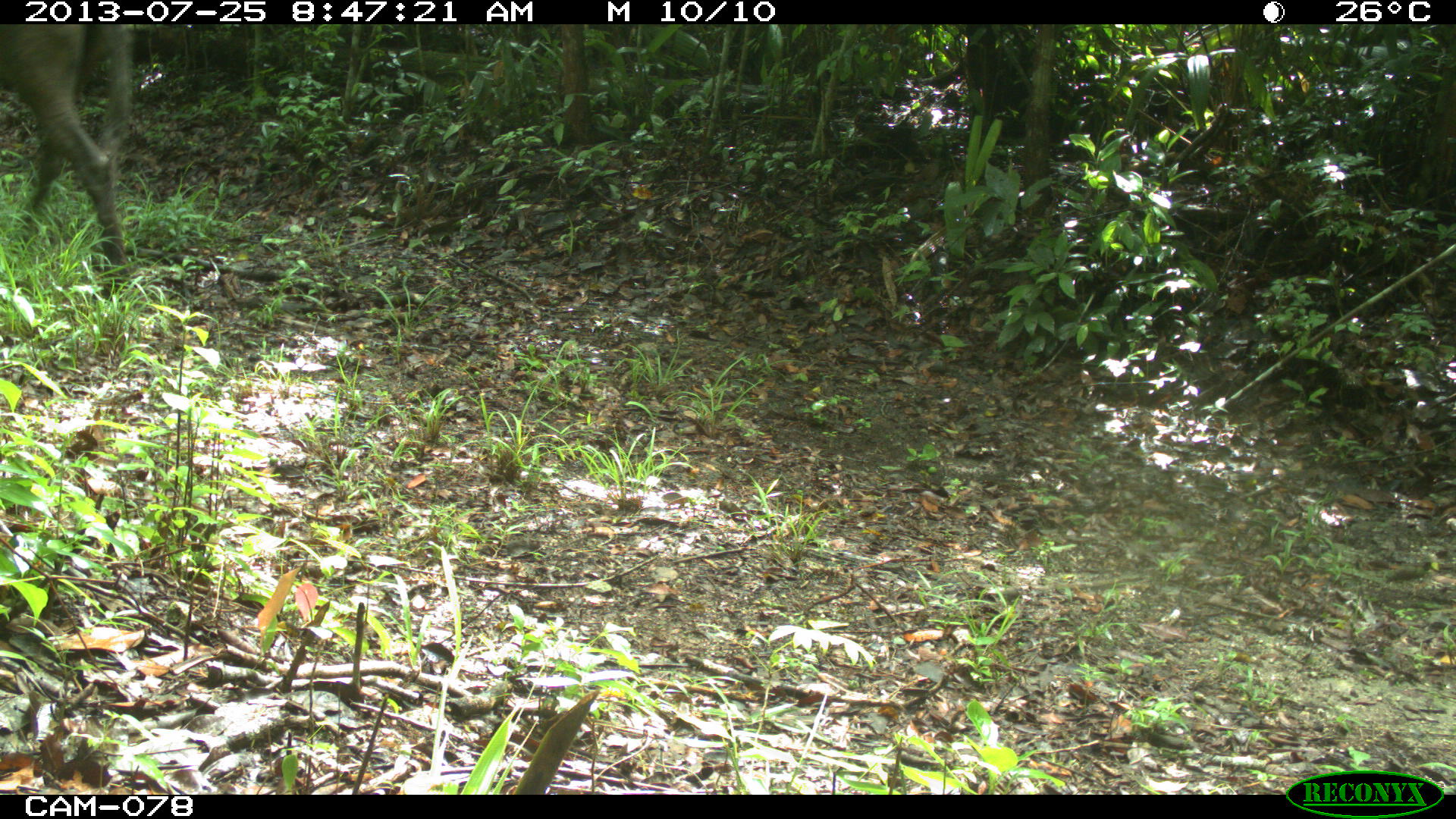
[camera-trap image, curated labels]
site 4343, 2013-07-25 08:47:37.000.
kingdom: Animalia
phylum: Chordata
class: Mammalia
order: Perissodactyla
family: Equidae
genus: Equus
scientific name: Equus ferus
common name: wild horse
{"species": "Equus ferus (wild horse)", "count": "3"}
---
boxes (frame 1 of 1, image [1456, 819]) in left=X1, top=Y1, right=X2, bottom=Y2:
equus ferus: left=1, top=25, right=136, bottom=279